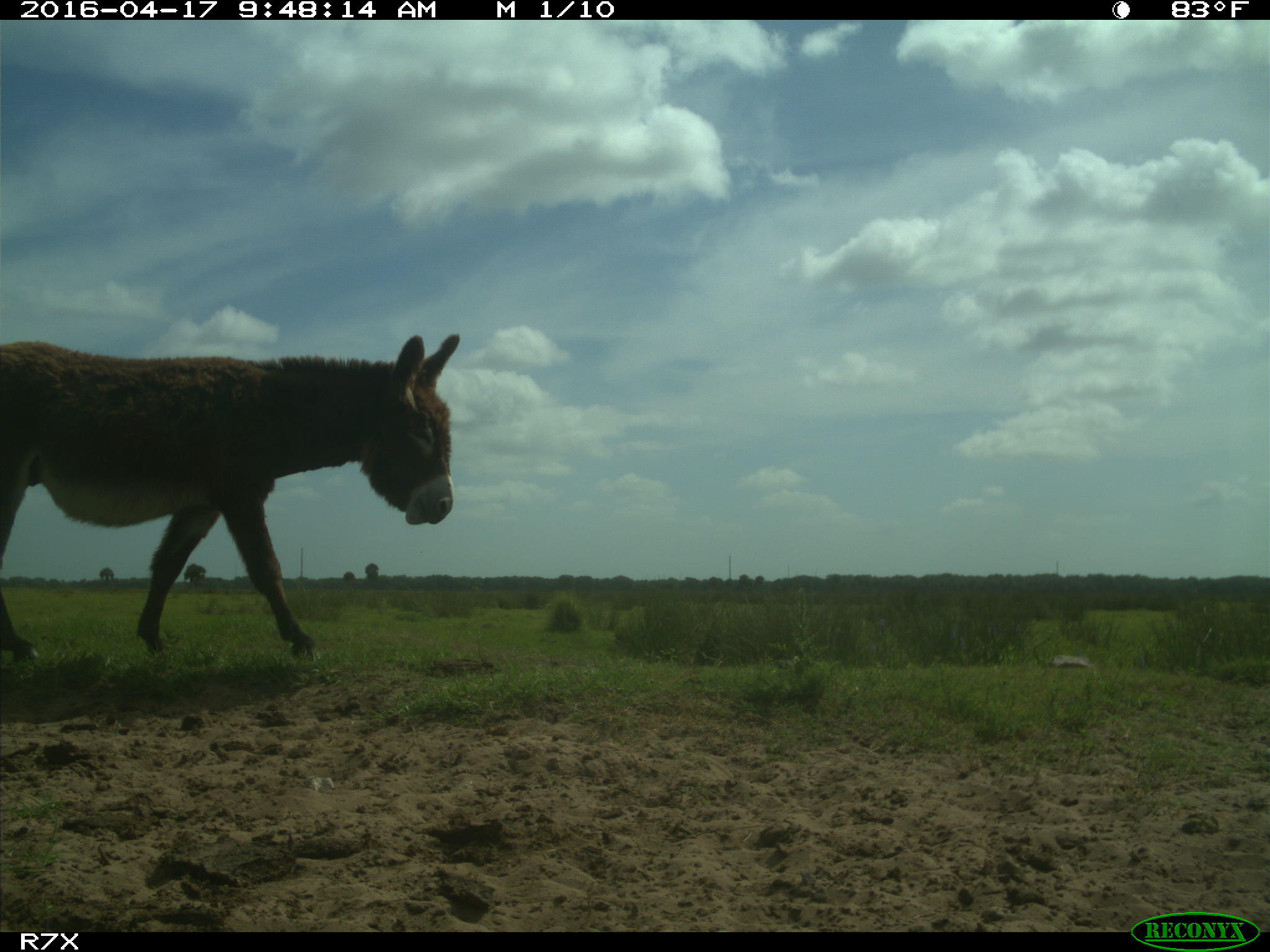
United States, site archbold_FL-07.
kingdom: Animalia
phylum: Chordata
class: Mammalia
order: Artiodactyla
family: Bovidae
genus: Bos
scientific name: Bos taurus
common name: domestic cow